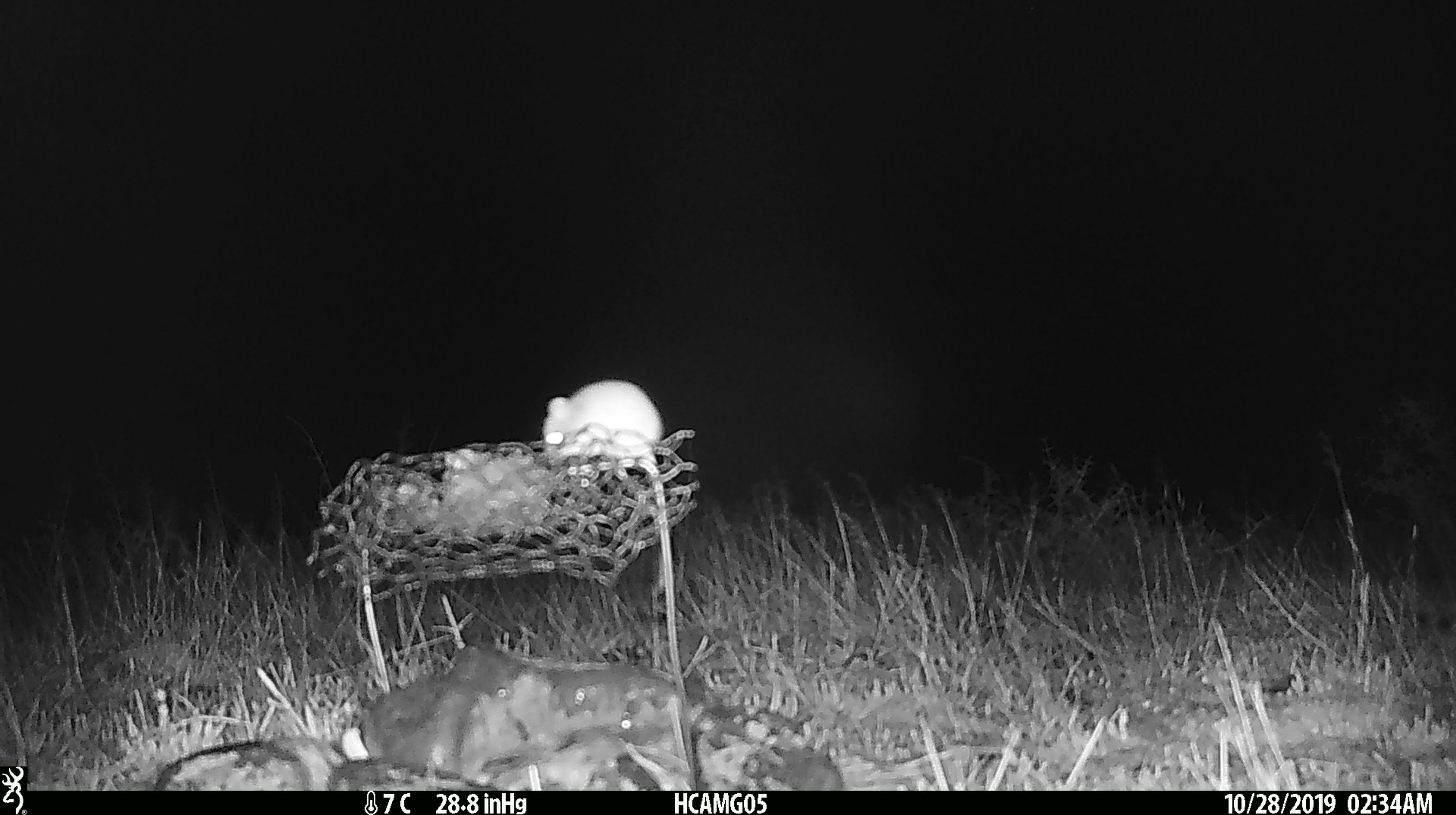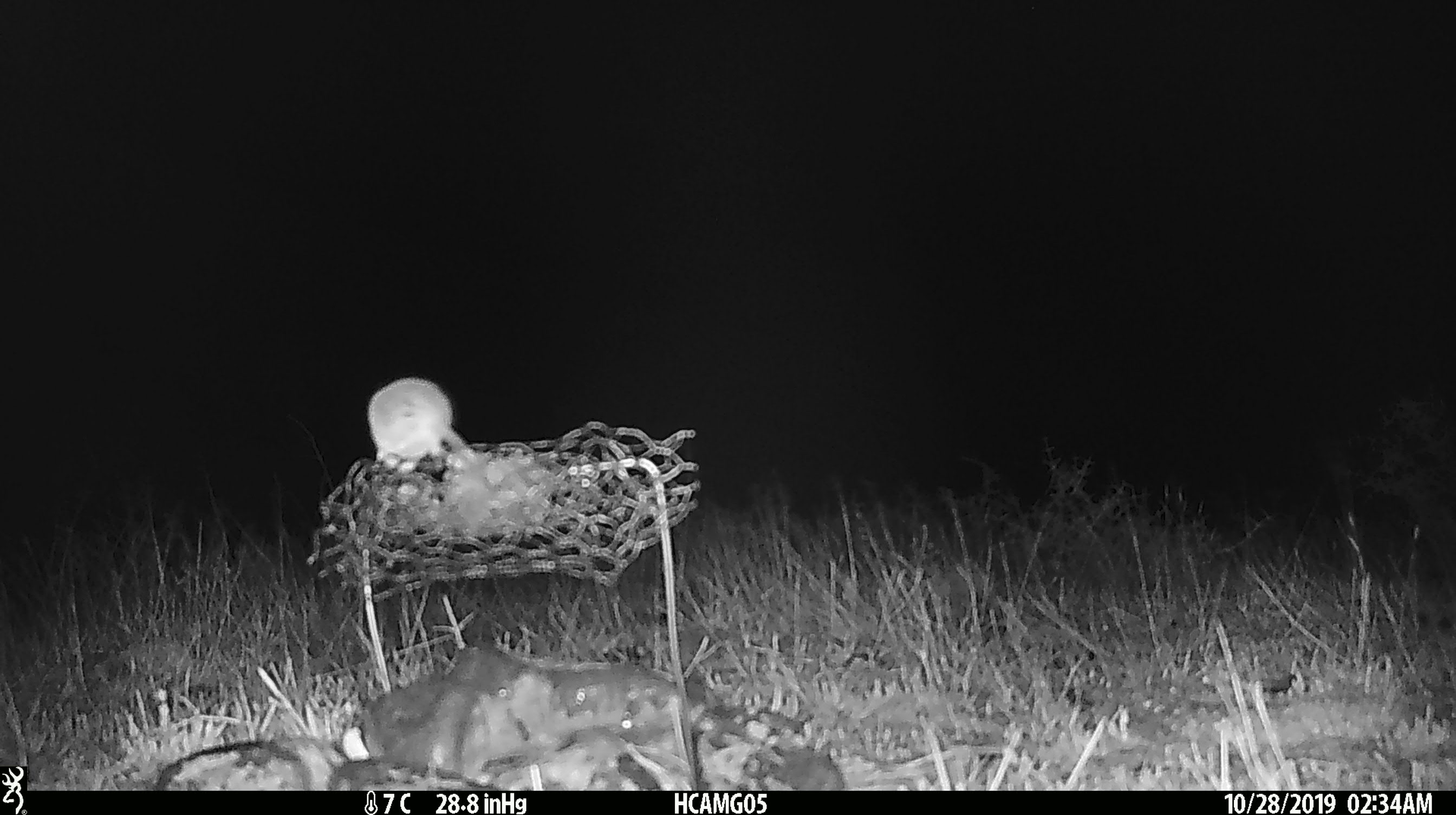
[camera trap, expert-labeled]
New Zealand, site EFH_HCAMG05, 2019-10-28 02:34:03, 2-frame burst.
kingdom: Animalia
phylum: Chordata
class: Mammalia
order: Rodentia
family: Muridae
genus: Mus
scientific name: Mus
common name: mouse